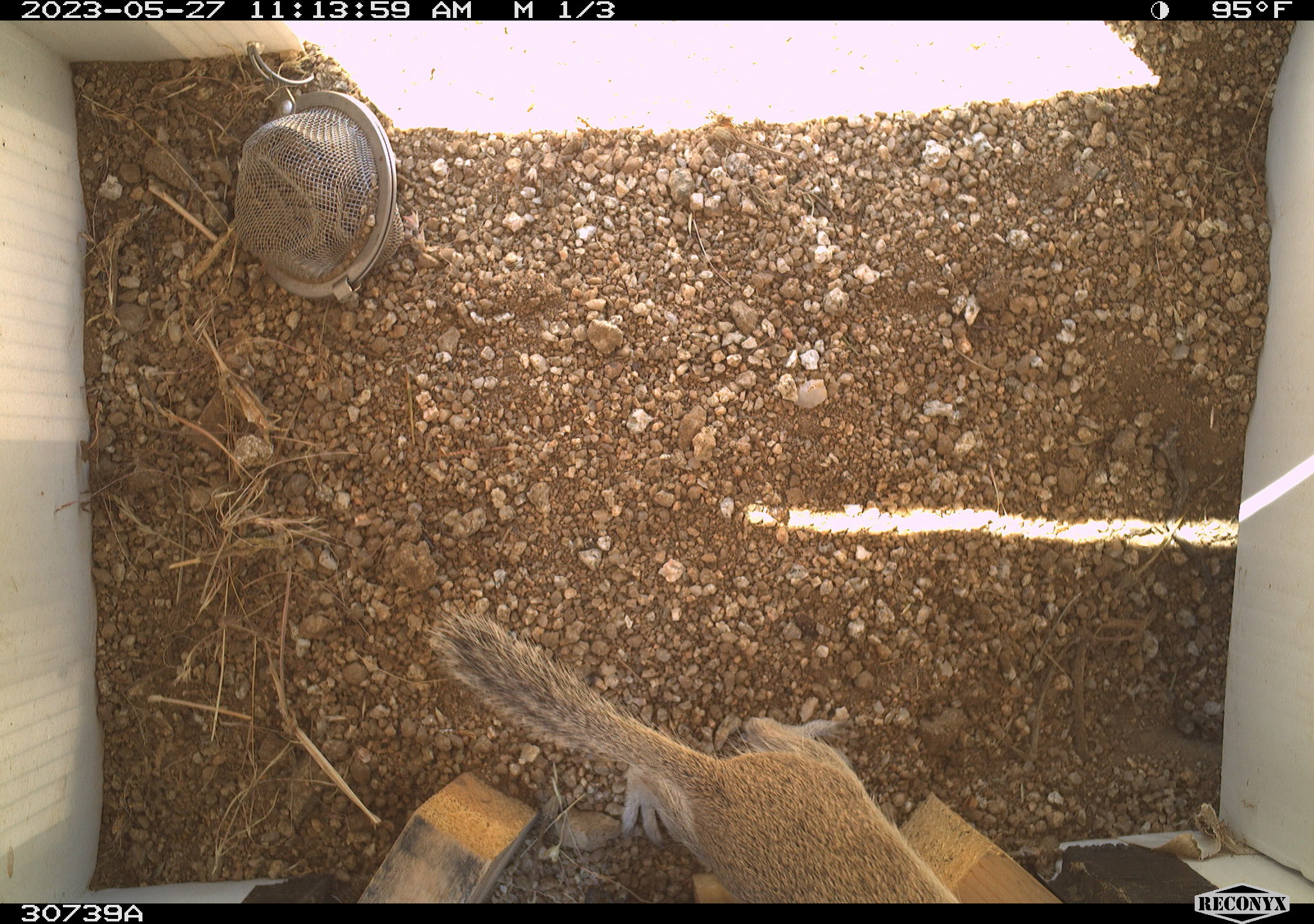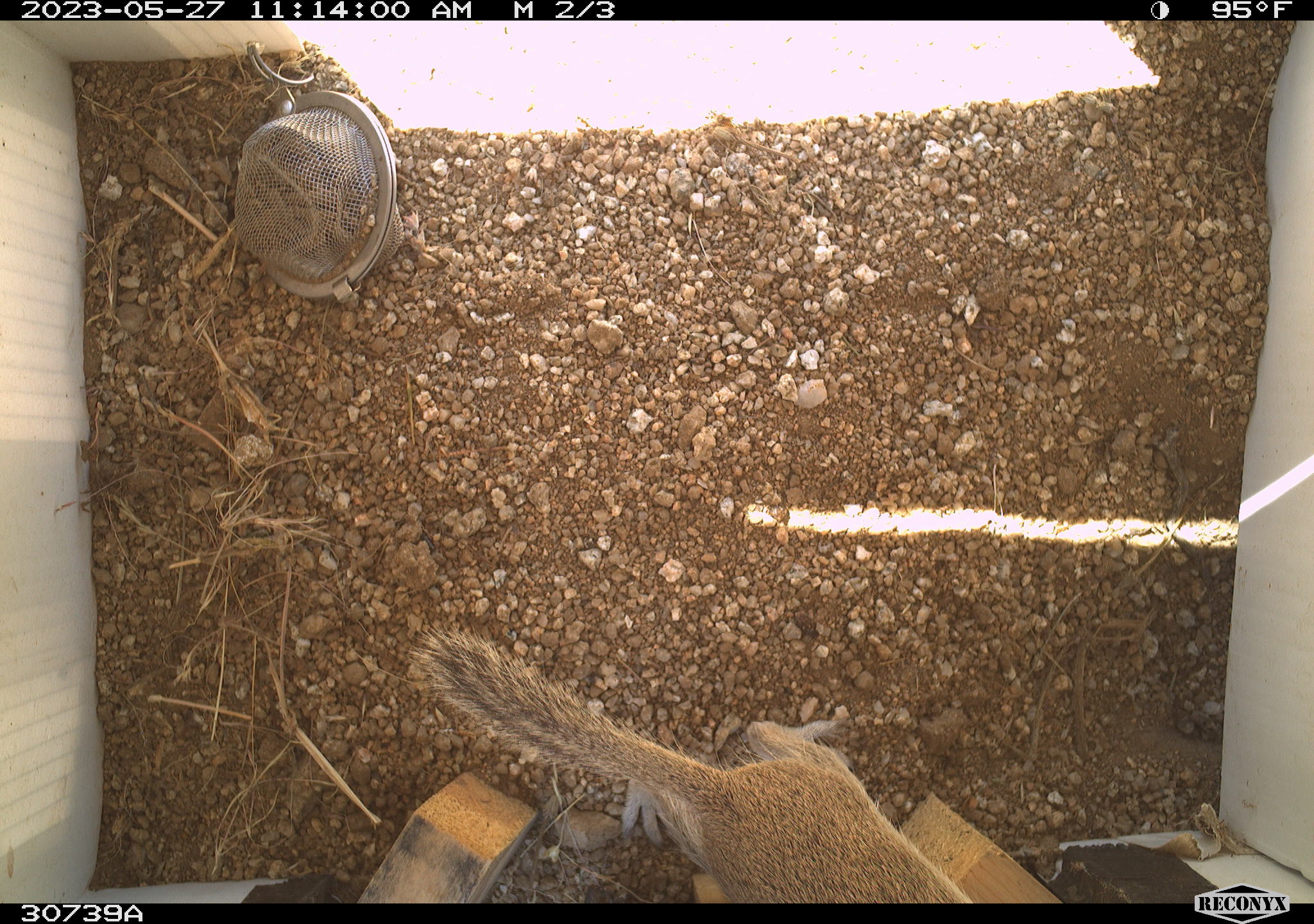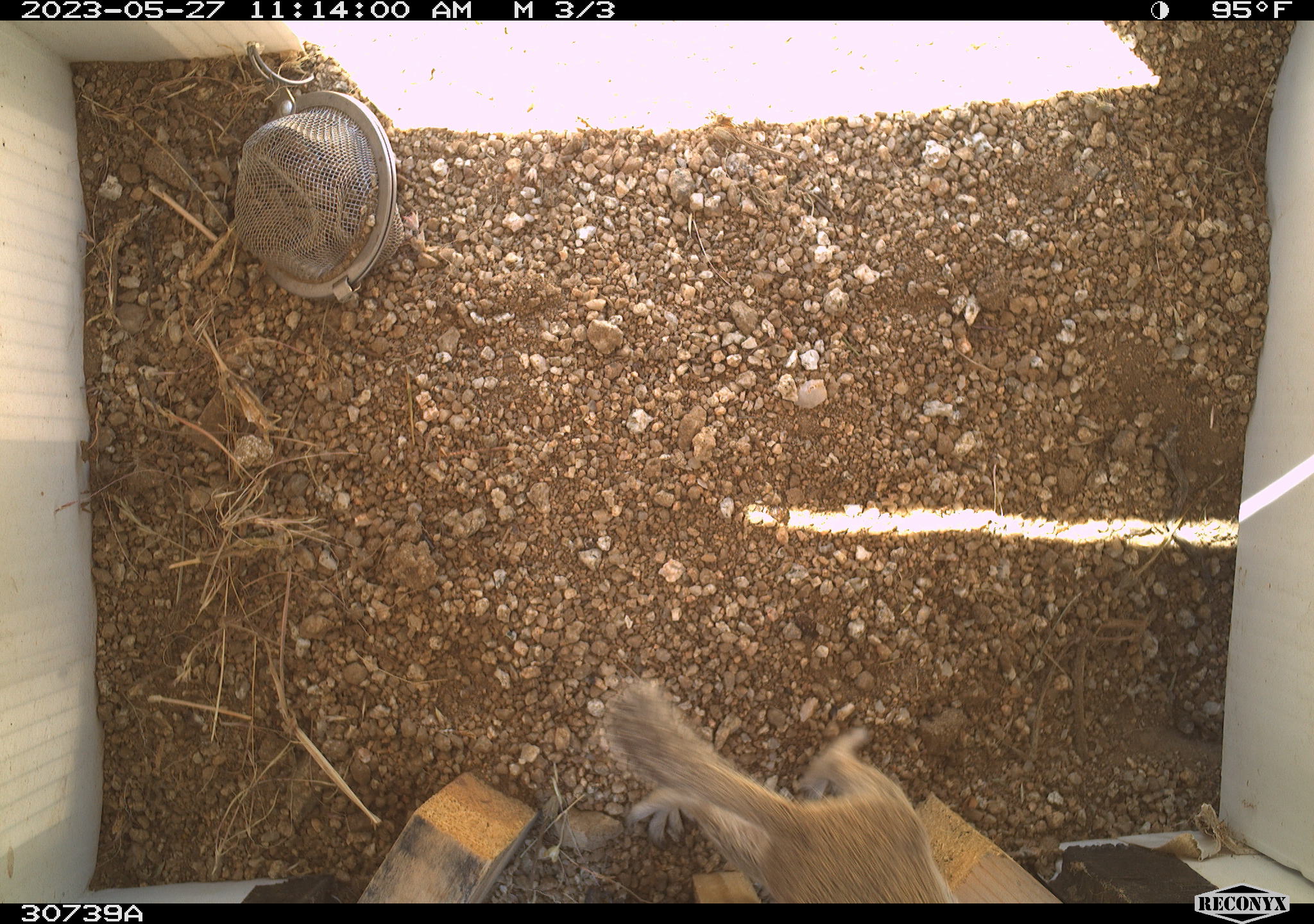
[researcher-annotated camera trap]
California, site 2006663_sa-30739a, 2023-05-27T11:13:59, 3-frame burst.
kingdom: Animalia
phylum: Chordata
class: Mammalia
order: Rodentia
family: Sciuridae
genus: Ammospermophilus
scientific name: Ammospermophilus leucurus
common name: white-tailed antelope squirrel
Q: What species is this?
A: White-tailed antelope squirrel (Ammospermophilus leucurus).